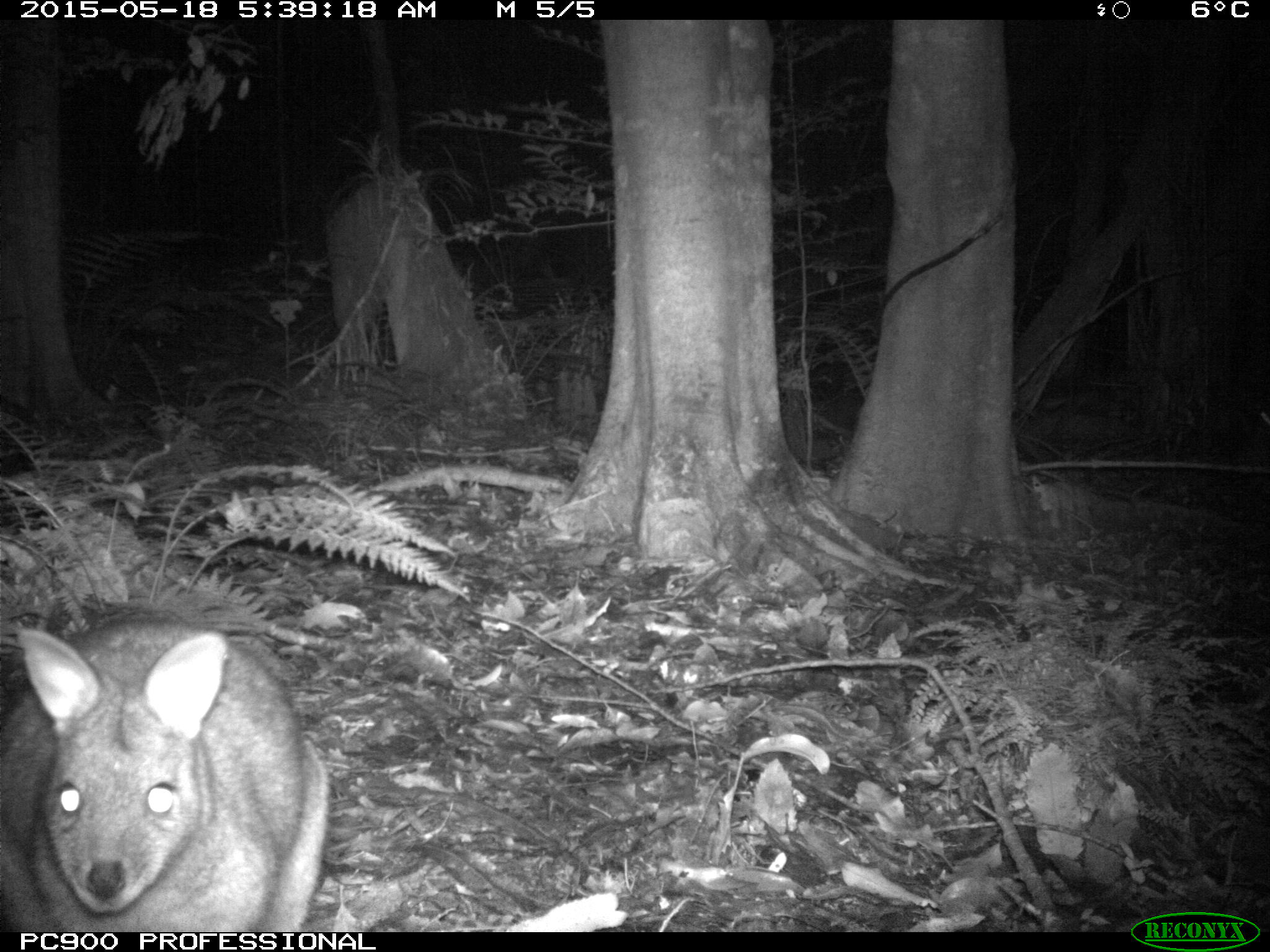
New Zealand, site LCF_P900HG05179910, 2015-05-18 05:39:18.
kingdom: Animalia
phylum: Chordata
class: Mammalia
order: Diprotodontia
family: Macropodidae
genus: Notamacropus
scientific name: Notamacropus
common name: wallaby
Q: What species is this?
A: Wallaby (Notamacropus).